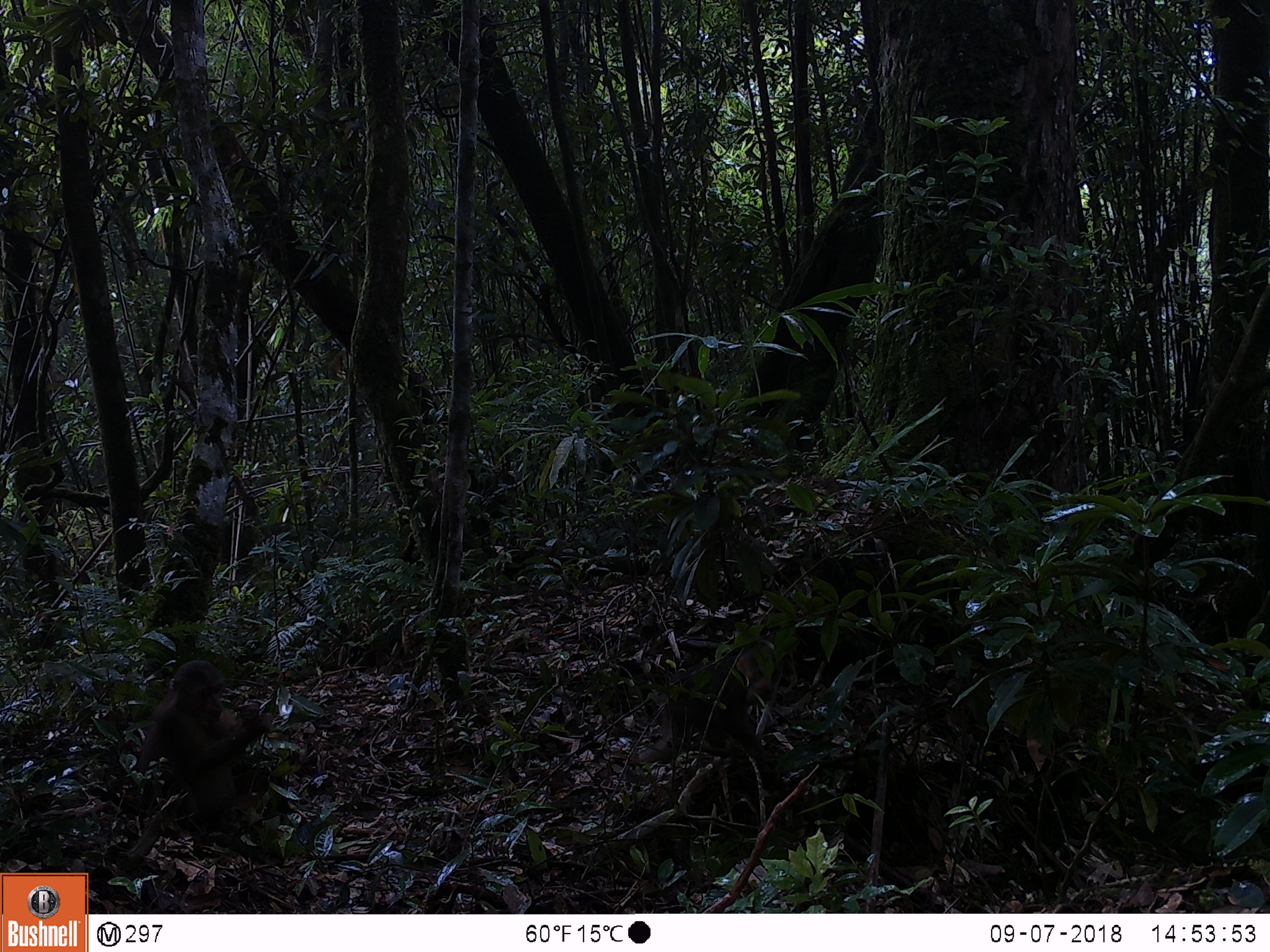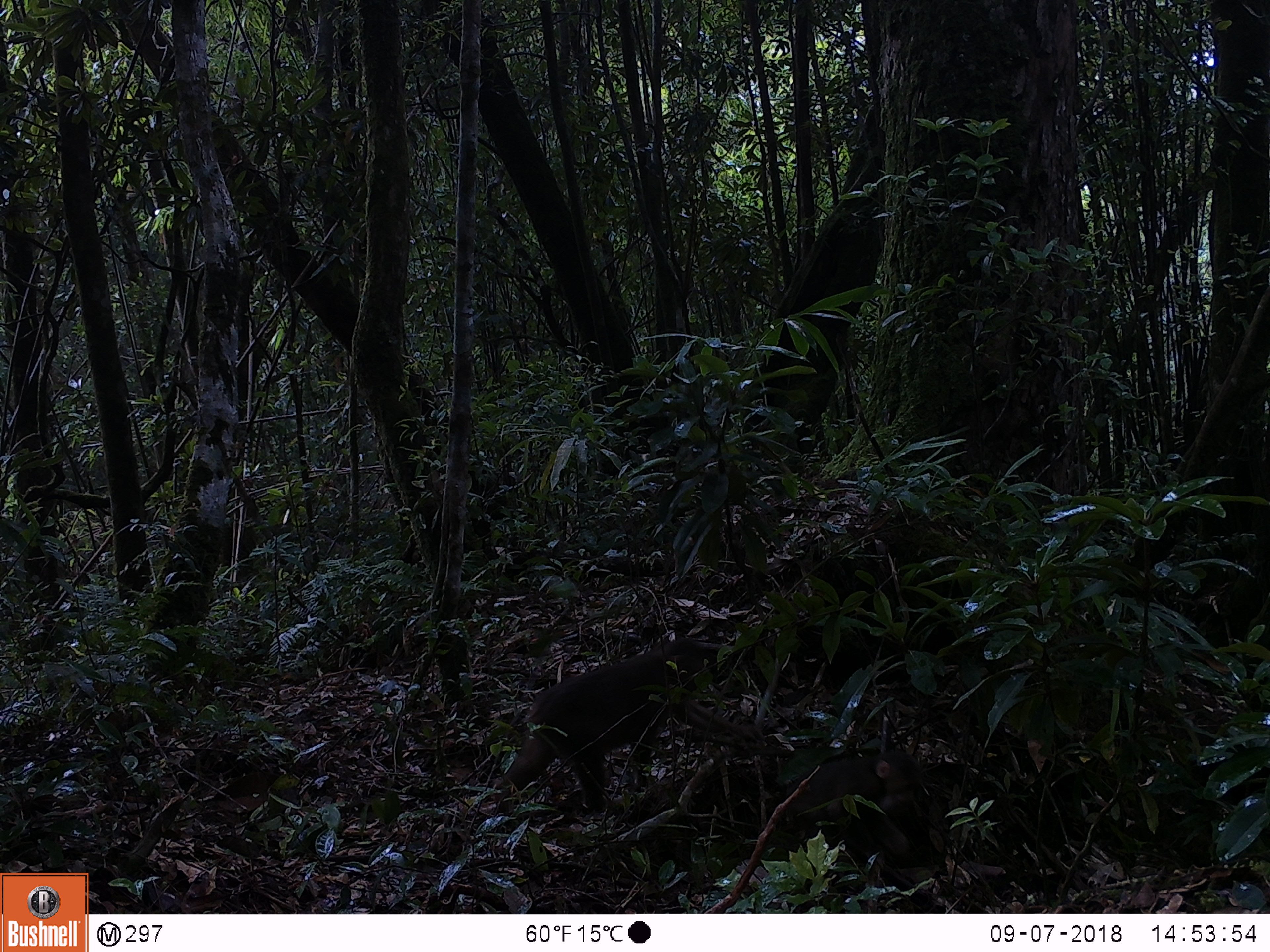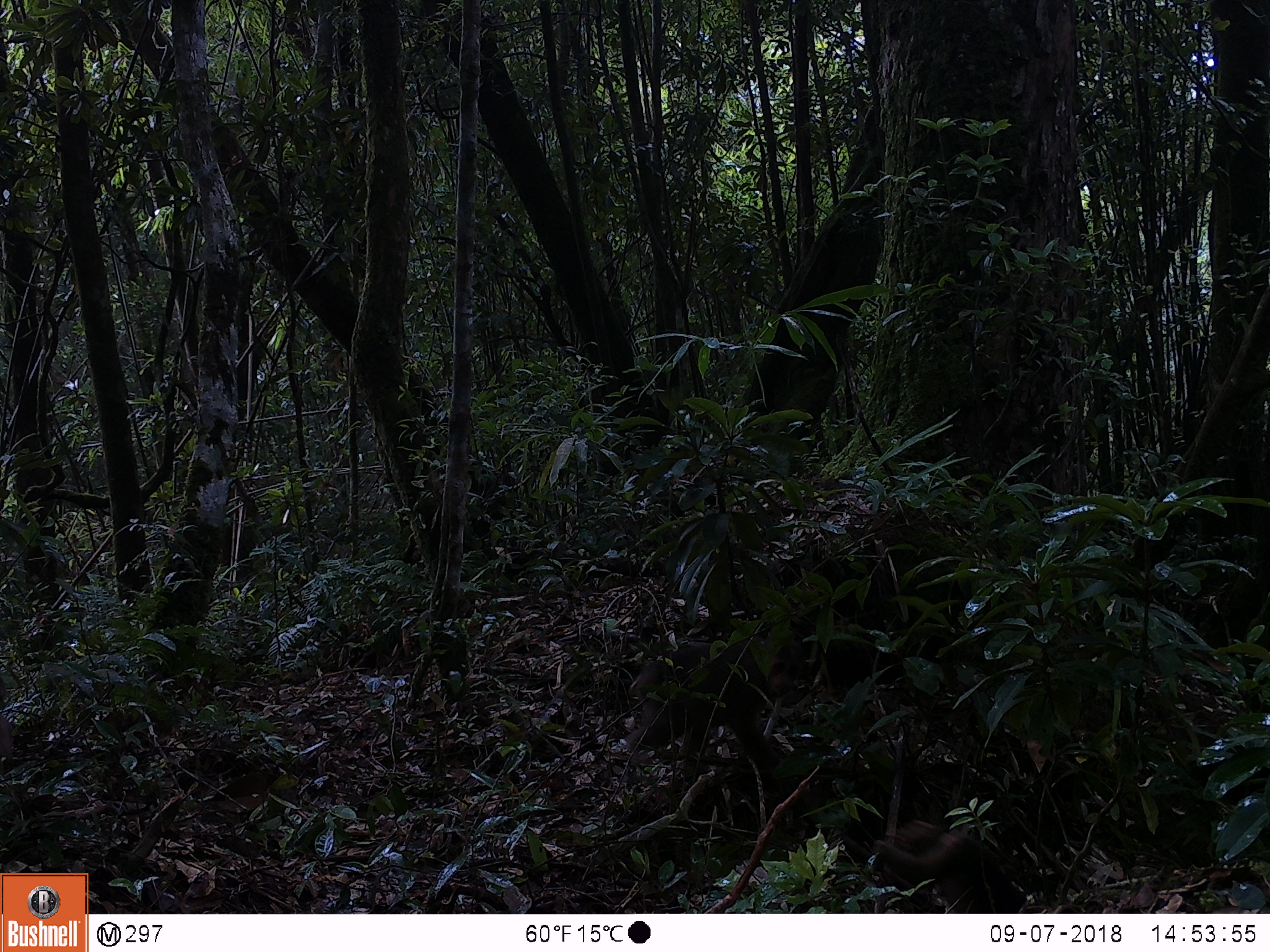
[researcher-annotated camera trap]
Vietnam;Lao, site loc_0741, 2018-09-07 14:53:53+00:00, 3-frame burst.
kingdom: Animalia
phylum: Chordata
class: Mammalia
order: Primates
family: Cercopithecidae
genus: Macaca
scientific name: Macaca arctoides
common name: stump-tailed macaque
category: stump tailed macaque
Stump tailed macaque (stump-tailed macaque) (Macaca arctoides). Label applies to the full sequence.